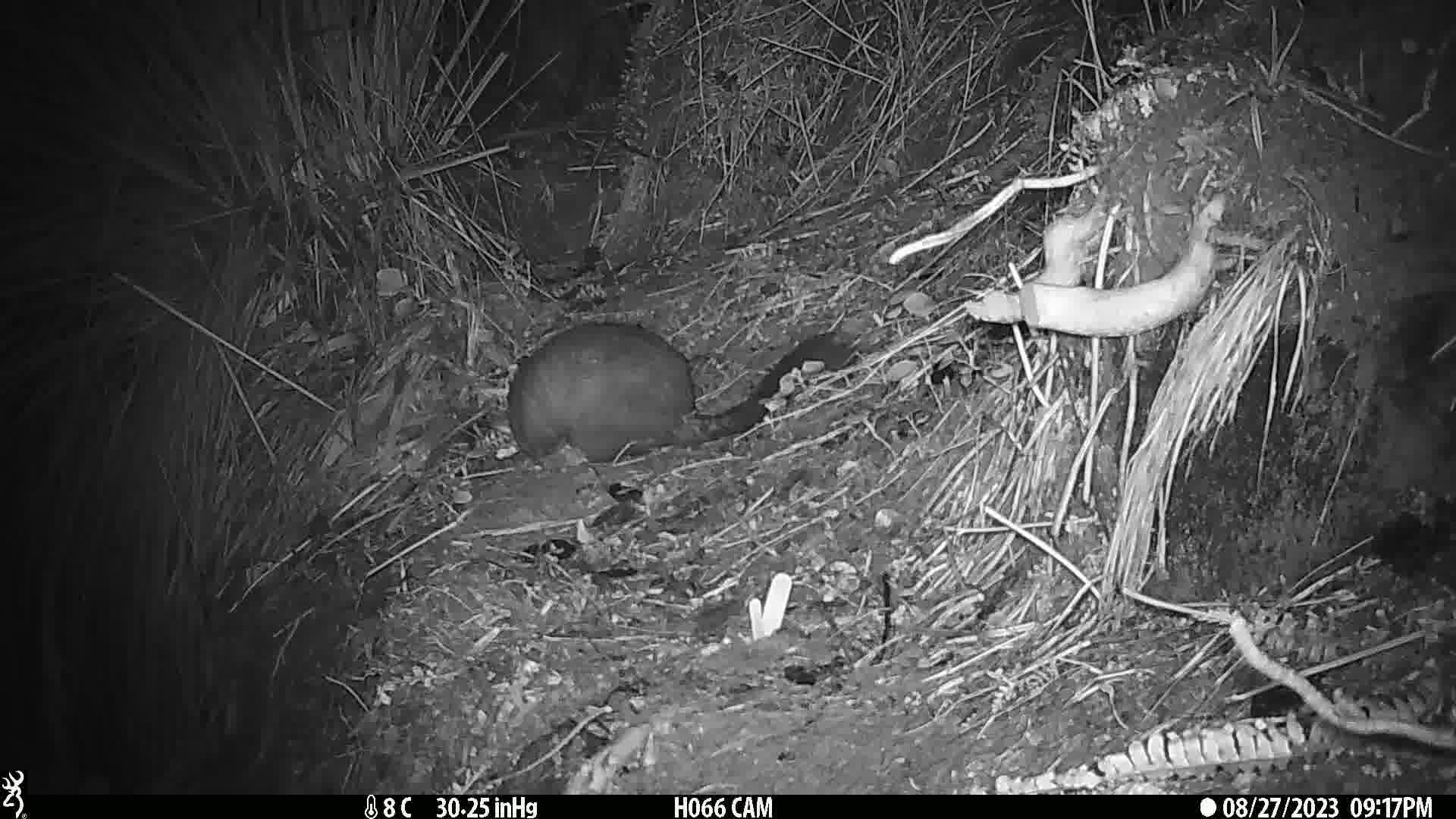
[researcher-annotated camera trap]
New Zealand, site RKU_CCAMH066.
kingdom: Animalia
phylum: Chordata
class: Mammalia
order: Diprotodontia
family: Phalangeridae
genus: Trichosurus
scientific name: Trichosurus vulpecula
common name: common brushtail possum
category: possum